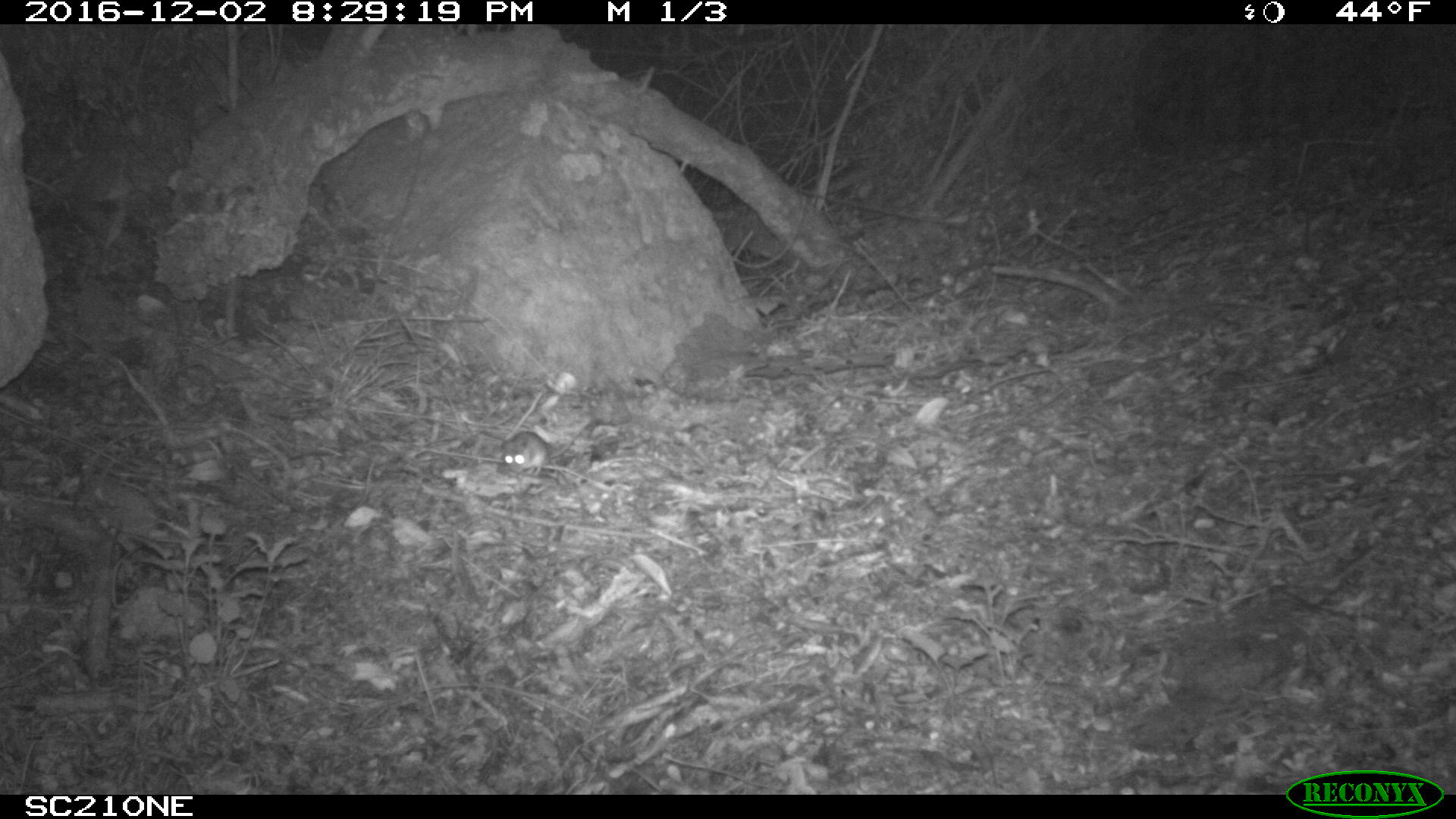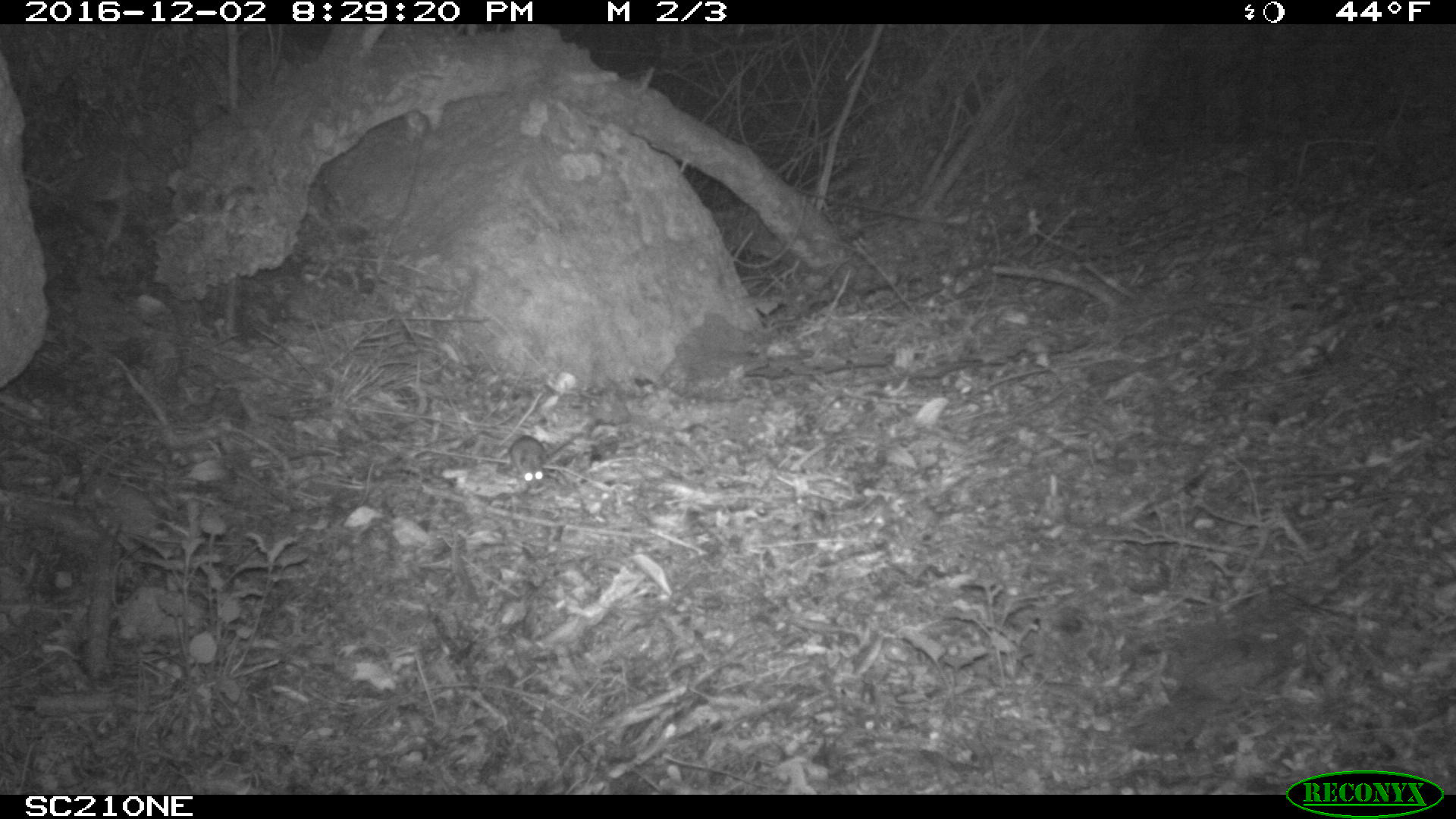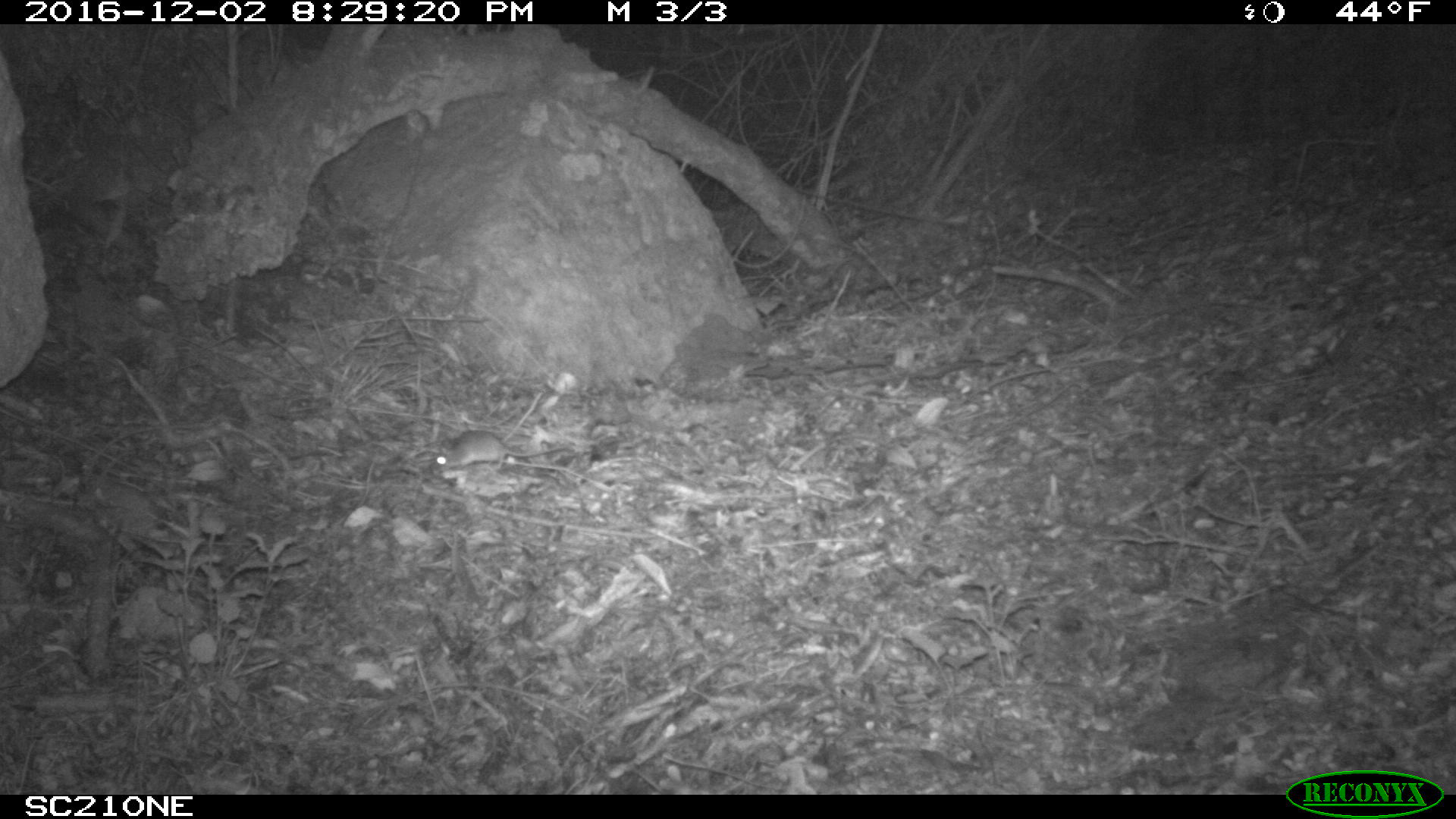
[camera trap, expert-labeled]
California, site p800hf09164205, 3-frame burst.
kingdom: Animalia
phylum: Chordata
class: Mammalia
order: Rodentia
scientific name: Rodentia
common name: rodent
Rodent (Rodentia).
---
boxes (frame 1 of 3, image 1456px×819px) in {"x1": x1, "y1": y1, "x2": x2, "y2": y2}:
rodent: {"x1": 502, "y1": 419, "x2": 590, "y2": 477}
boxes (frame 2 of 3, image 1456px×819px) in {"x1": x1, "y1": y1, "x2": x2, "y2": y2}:
rodent: {"x1": 509, "y1": 435, "x2": 547, "y2": 488}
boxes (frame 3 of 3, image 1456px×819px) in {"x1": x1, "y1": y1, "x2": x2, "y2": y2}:
rodent: {"x1": 428, "y1": 429, "x2": 572, "y2": 474}